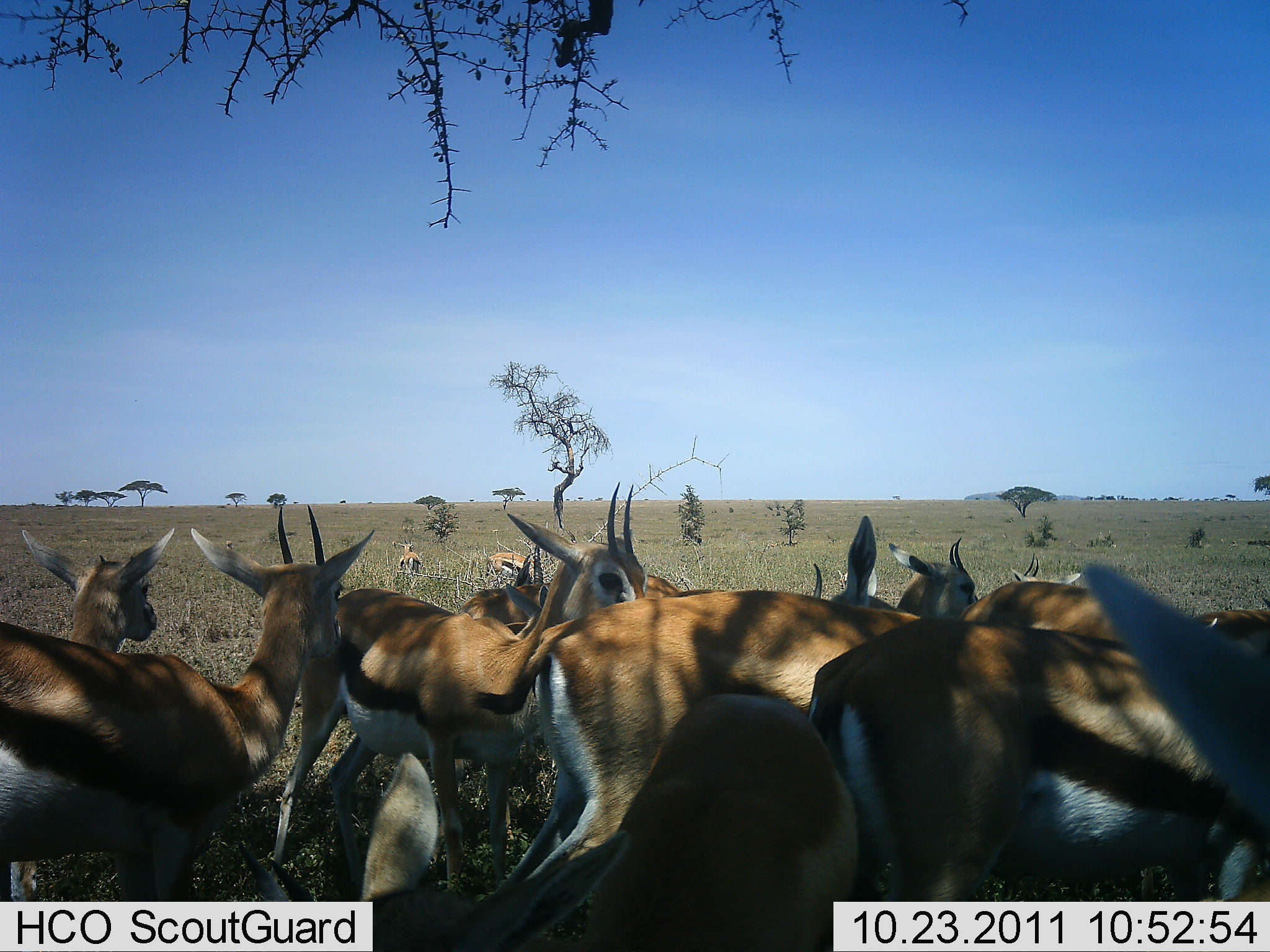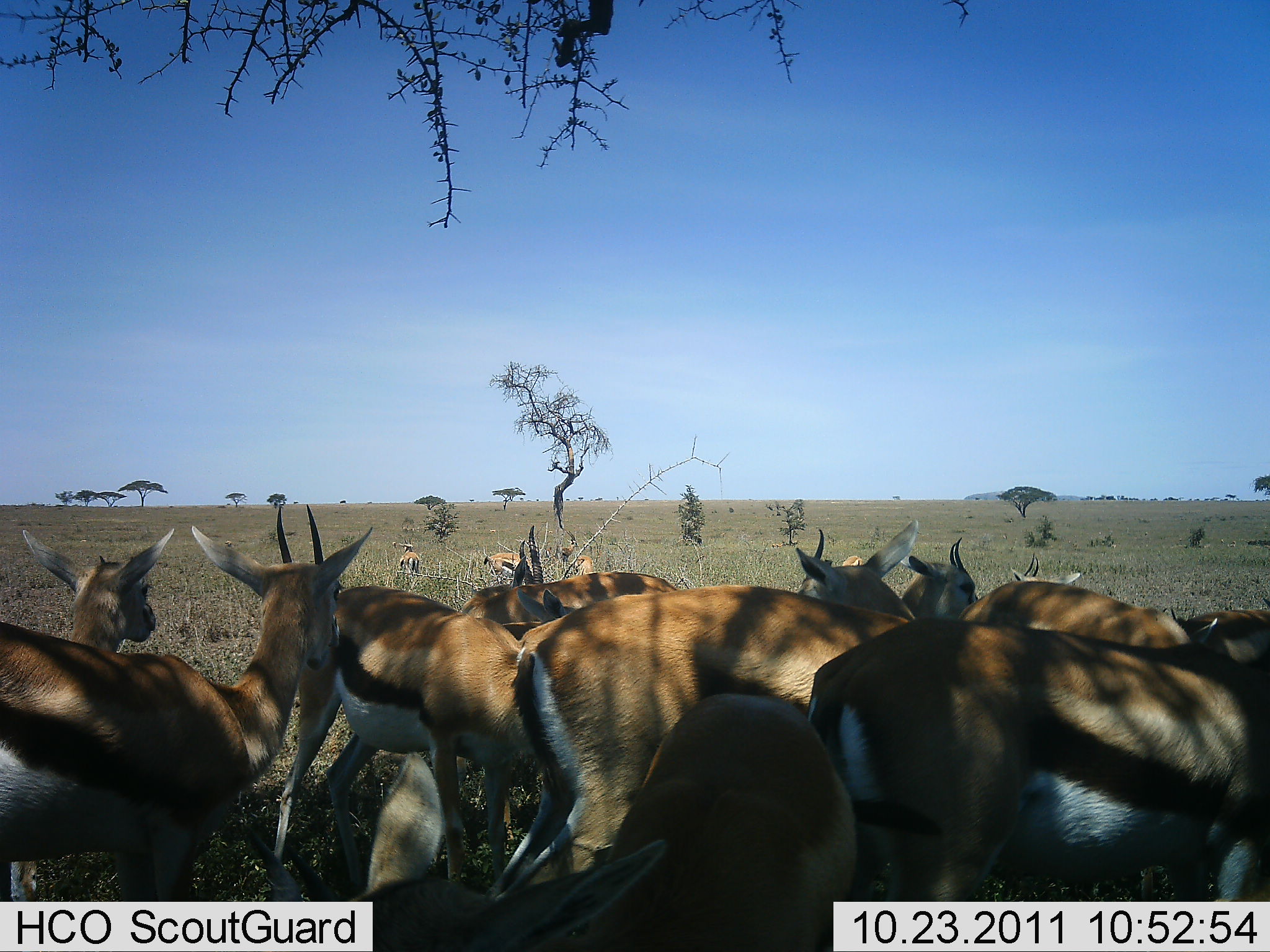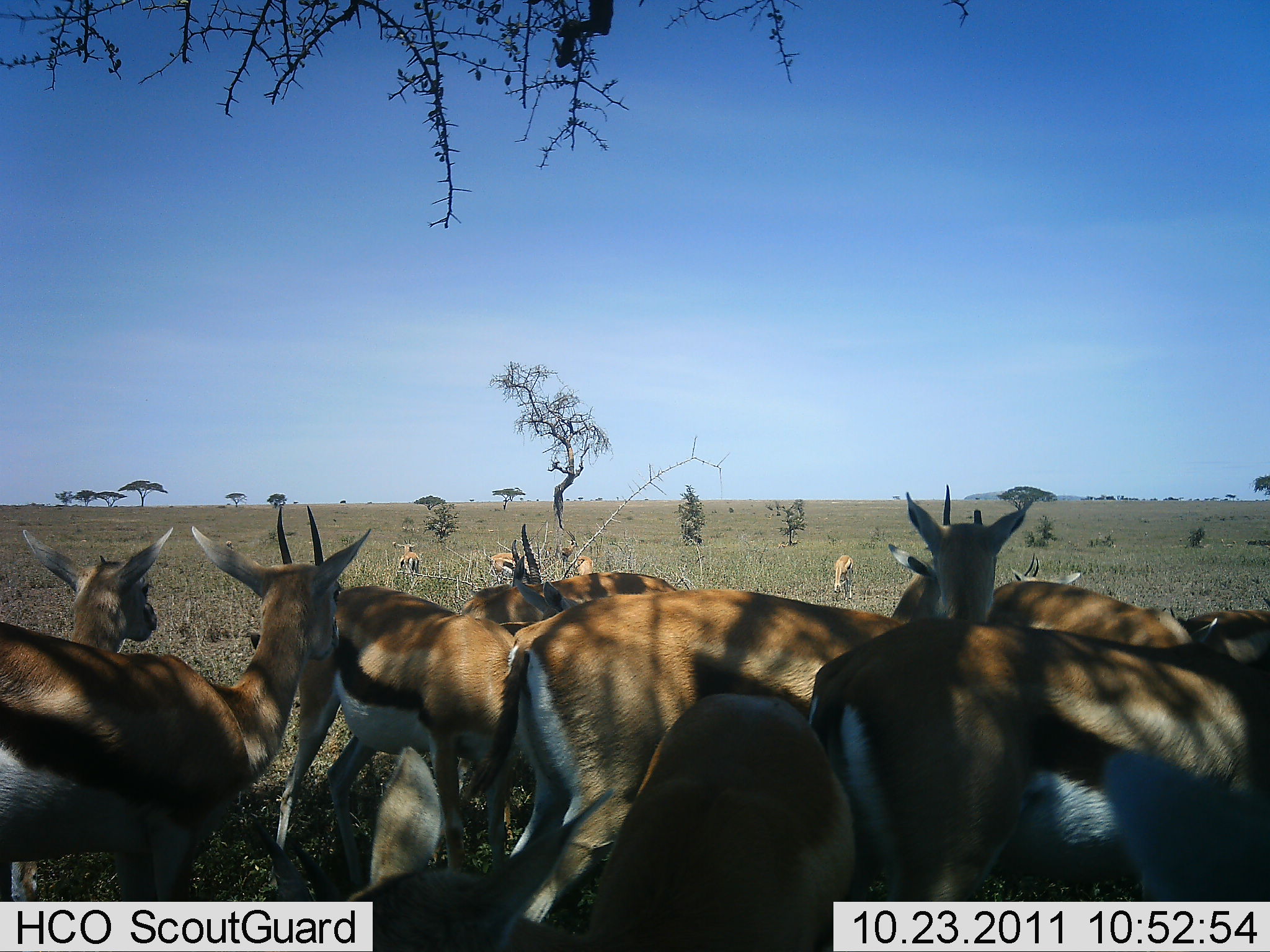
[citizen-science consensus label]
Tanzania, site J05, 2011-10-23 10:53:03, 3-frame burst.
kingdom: Animalia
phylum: Chordata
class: Mammalia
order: Artiodactyla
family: Bovidae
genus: Eudorcas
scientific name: Eudorcas thomsonii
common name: thomson's gazelle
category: gazellethomsons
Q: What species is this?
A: Gazellethomsons (thomson's gazelle) (Eudorcas thomsonii).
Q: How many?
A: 11-50.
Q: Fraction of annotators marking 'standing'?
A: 92%.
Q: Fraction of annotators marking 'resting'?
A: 17%.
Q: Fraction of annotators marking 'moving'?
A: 0%.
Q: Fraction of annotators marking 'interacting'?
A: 17%.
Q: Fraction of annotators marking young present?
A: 0%.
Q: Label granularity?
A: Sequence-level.